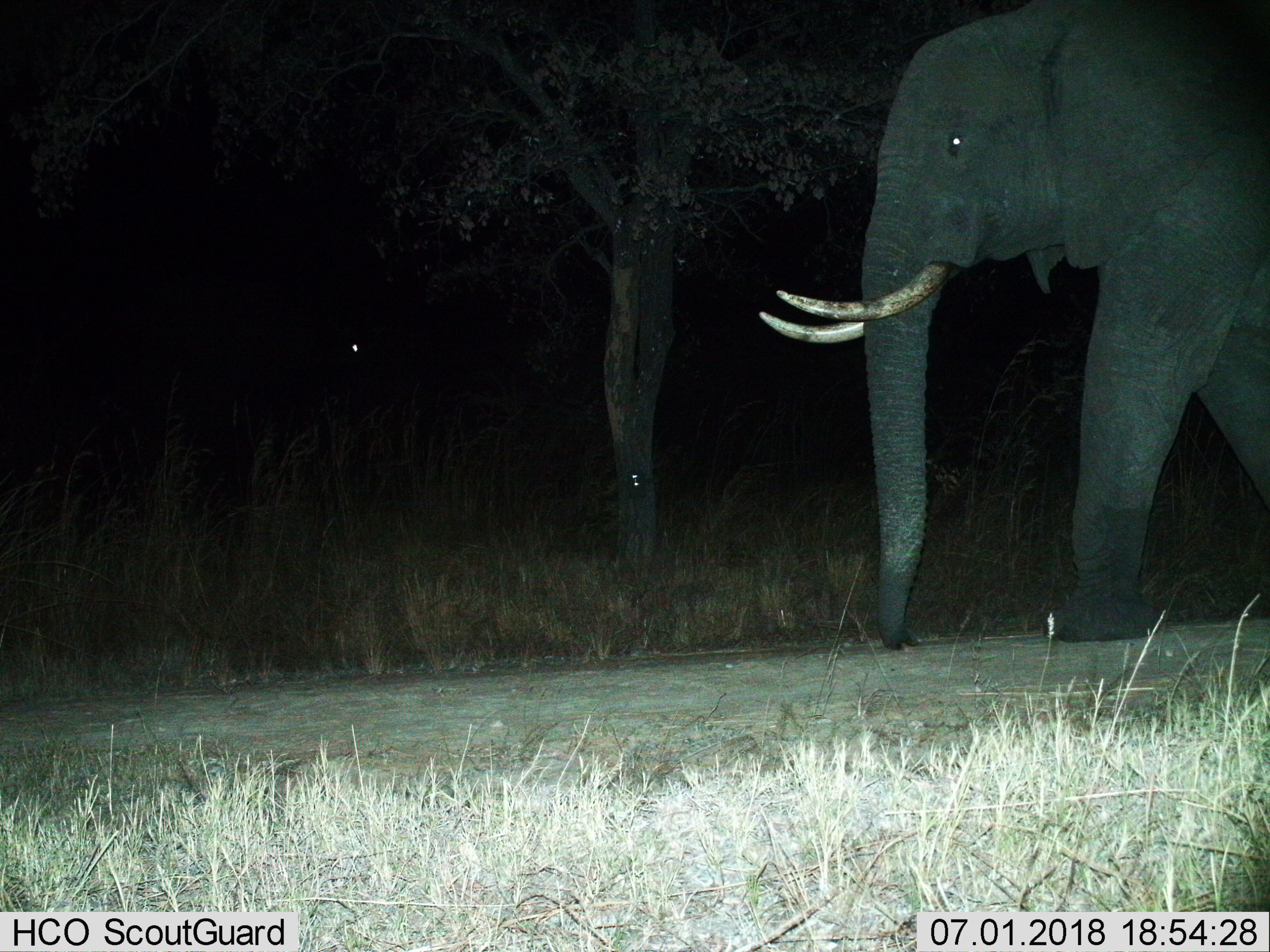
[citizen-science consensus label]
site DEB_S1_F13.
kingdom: Animalia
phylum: Chordata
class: Mammalia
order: Proboscidea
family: Elephantidae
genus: Loxodonta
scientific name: Loxodonta africana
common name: african bush elephant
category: elephant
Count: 1.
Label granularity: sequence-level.